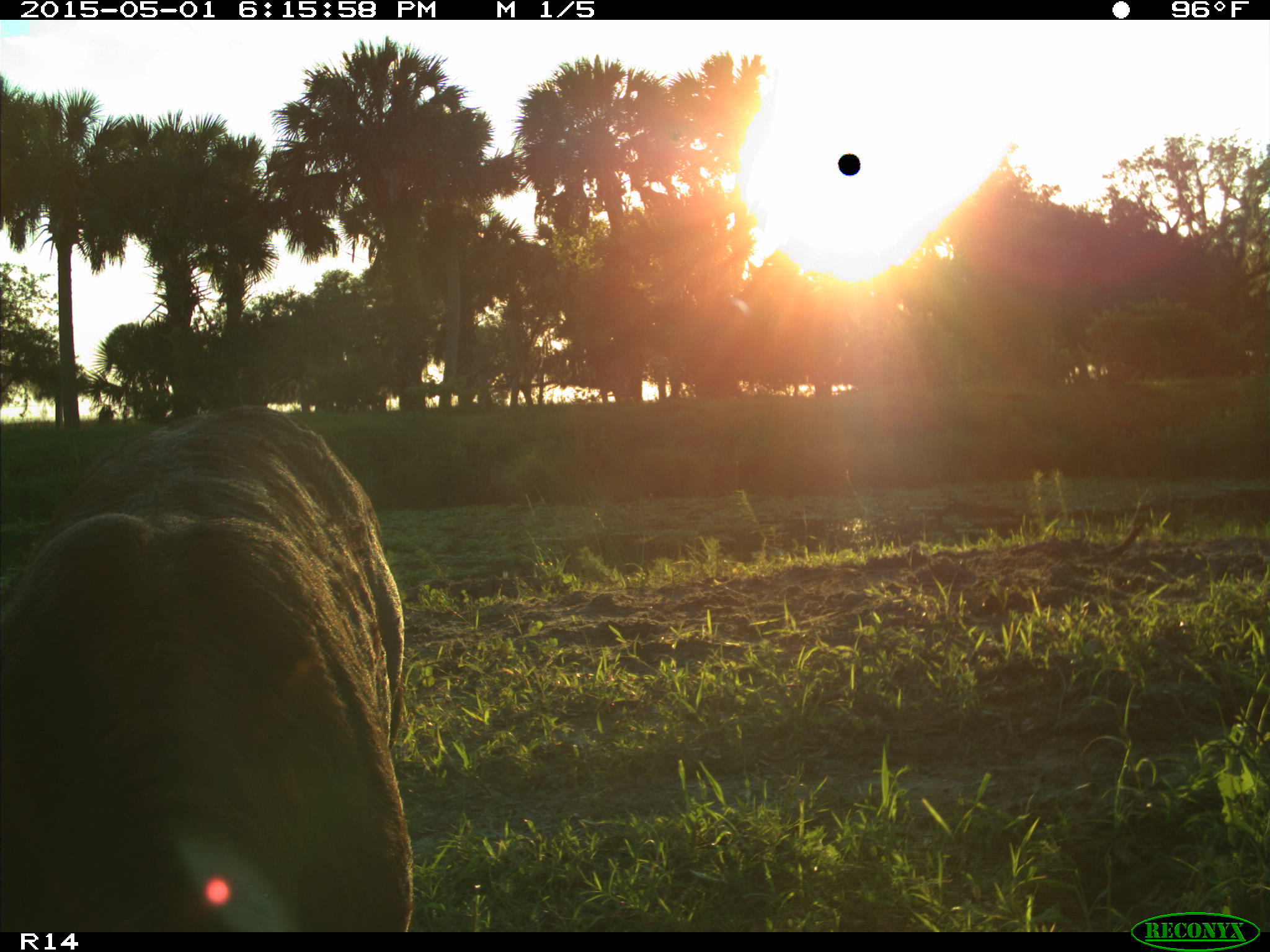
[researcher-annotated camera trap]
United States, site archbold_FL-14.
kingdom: Animalia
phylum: Chordata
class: Mammalia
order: Artiodactyla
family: Bovidae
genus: Bos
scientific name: Bos taurus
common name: domestic cow